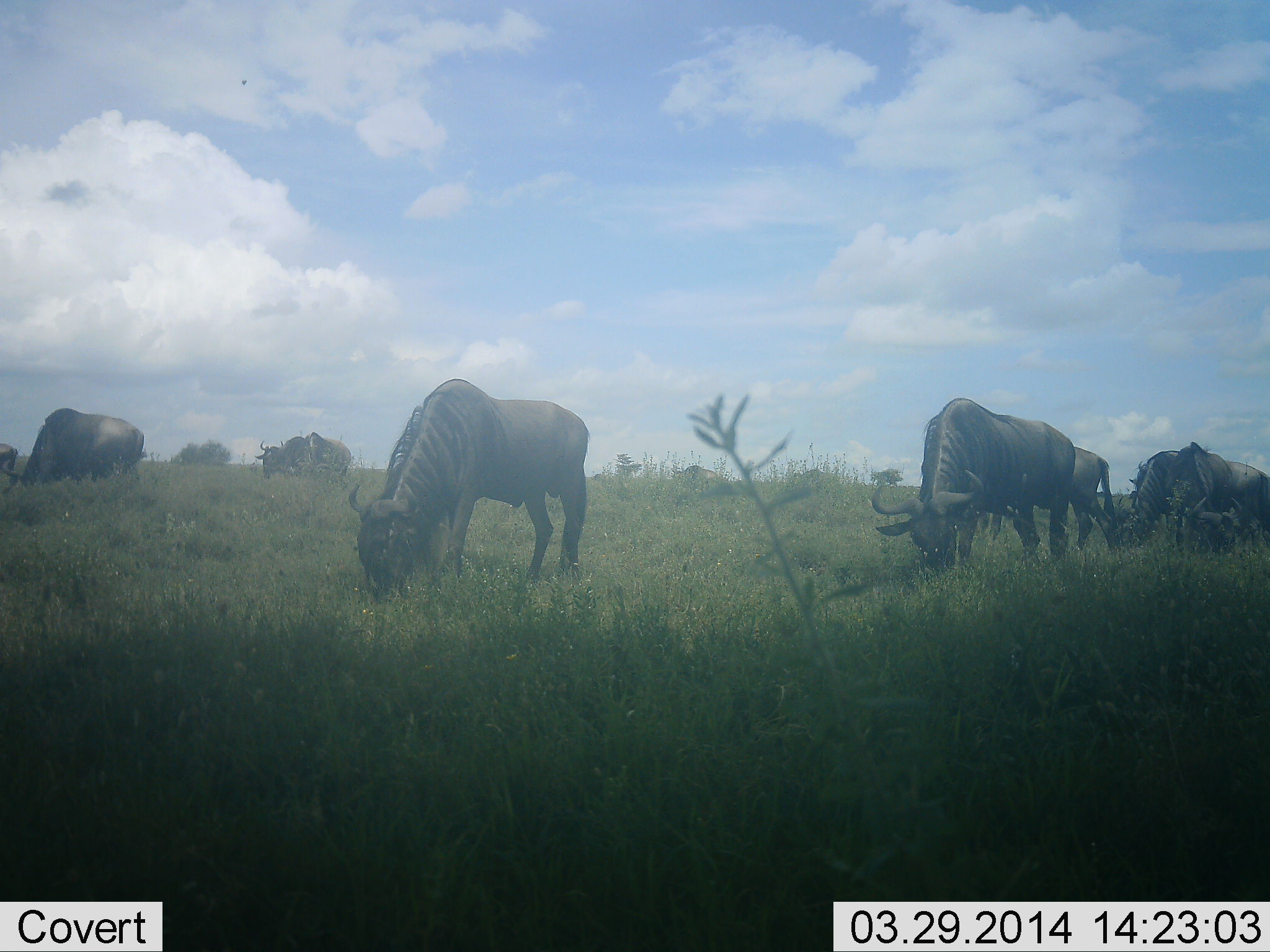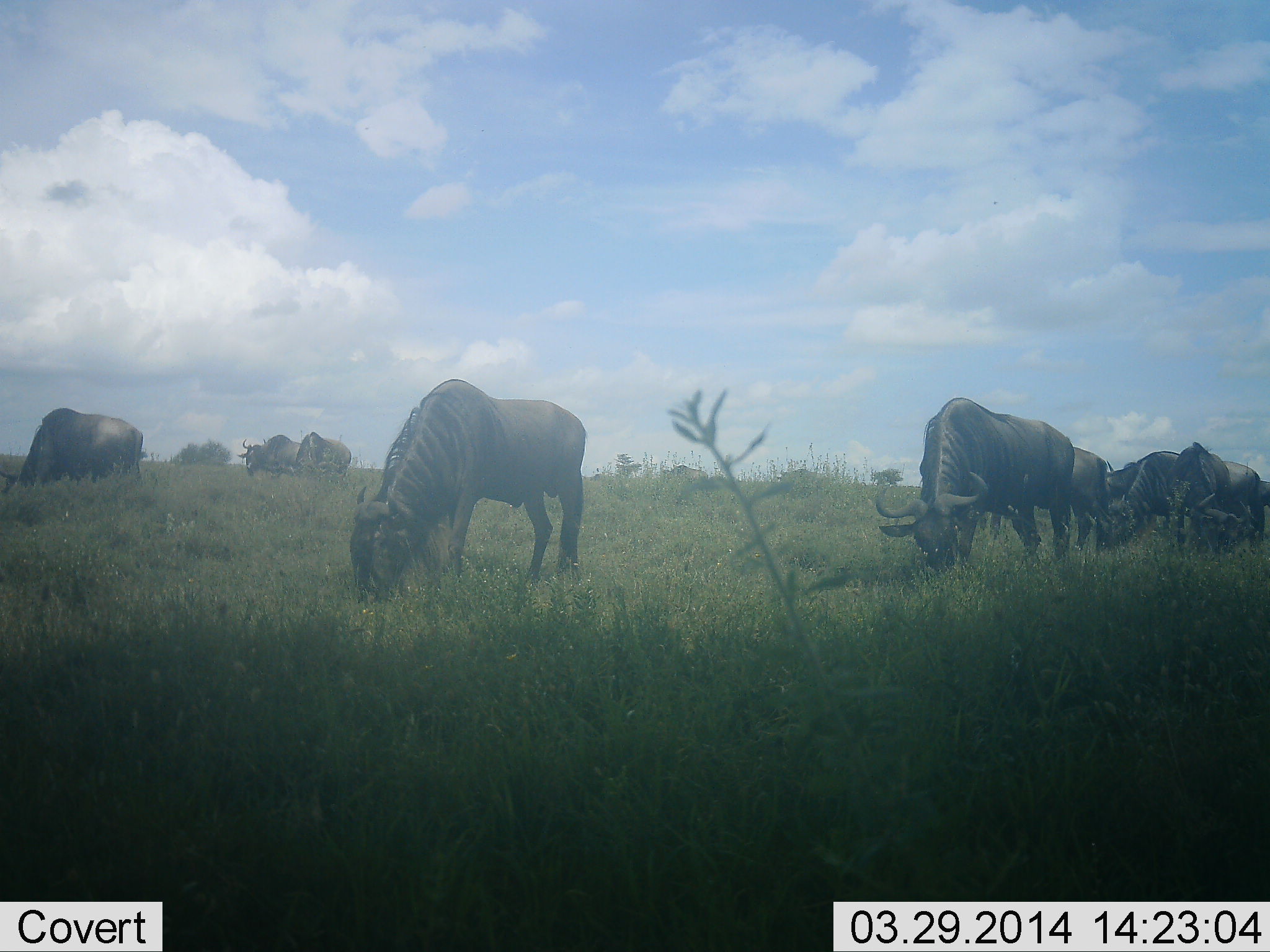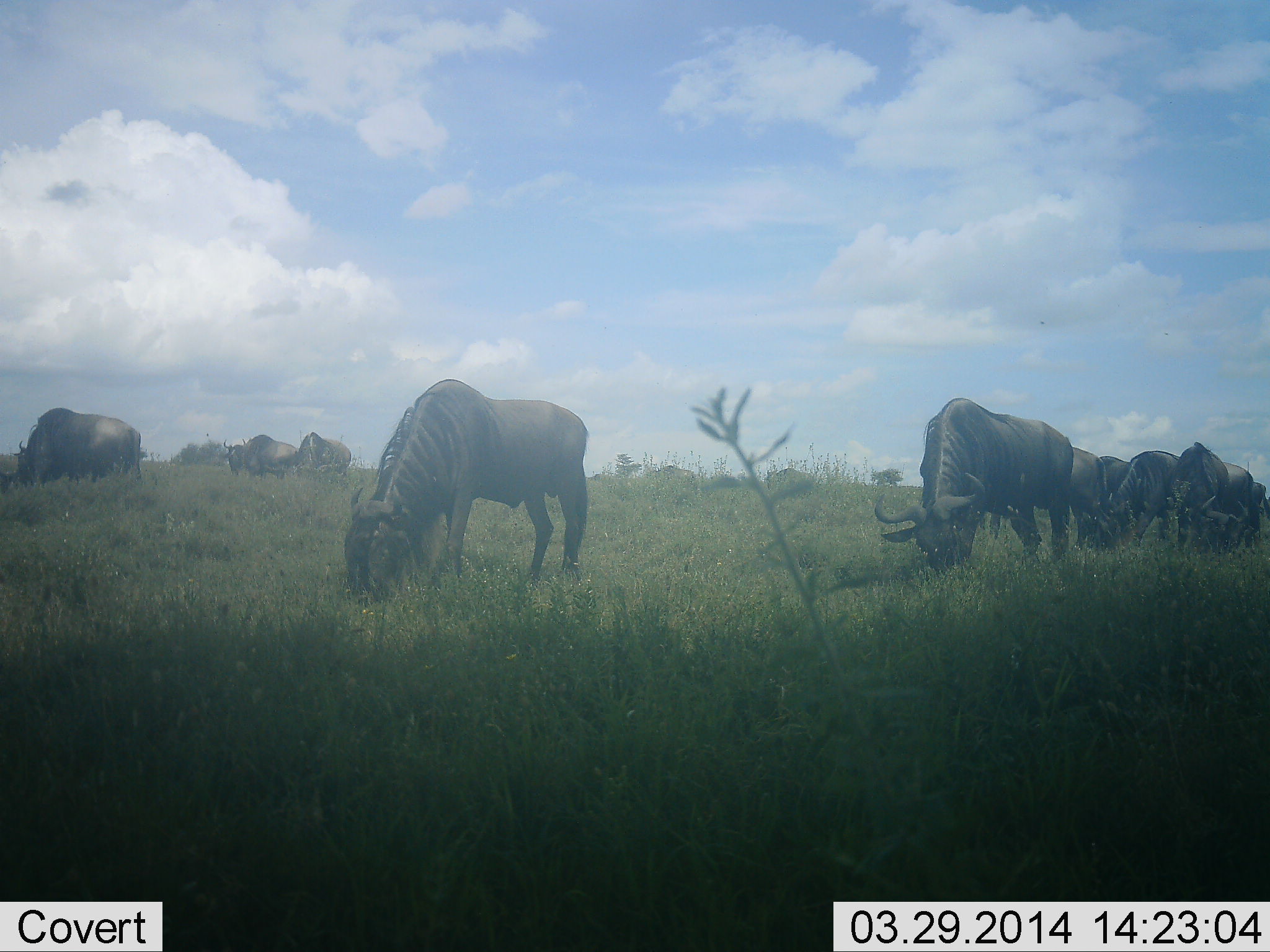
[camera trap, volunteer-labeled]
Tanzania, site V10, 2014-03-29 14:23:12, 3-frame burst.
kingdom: Animalia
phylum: Chordata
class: Mammalia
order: Artiodactyla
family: Bovidae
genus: Connochaetes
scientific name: Connochaetes taurinus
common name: blue wildebeest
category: wildebeest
Wildebeest (blue wildebeest) (Connochaetes taurinus), count 10. Behavior (volunteer vote fractions): standing 0%, resting 9%, moving 27%, interacting 0%. Young present (vote fraction): 0%. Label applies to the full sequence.